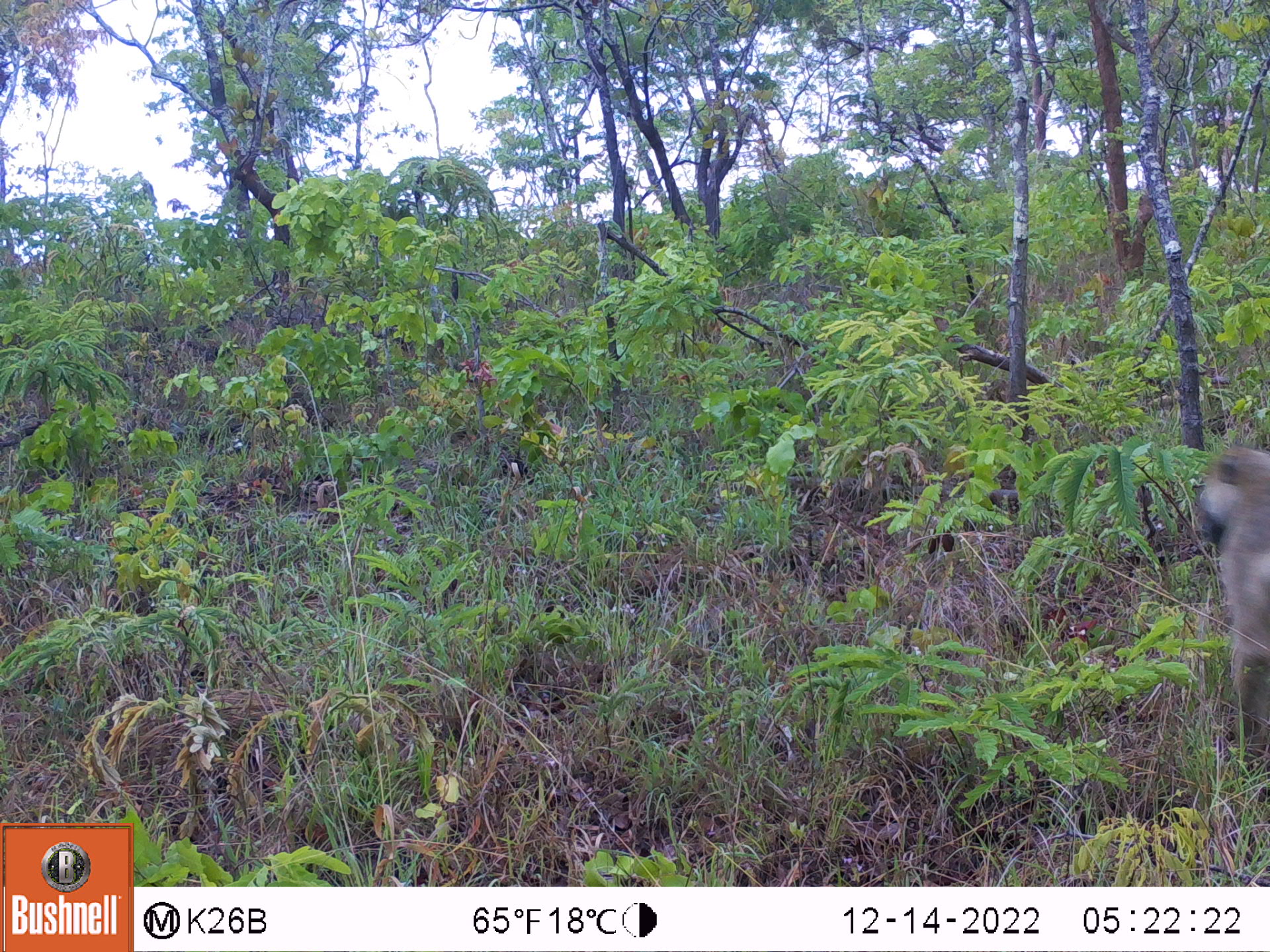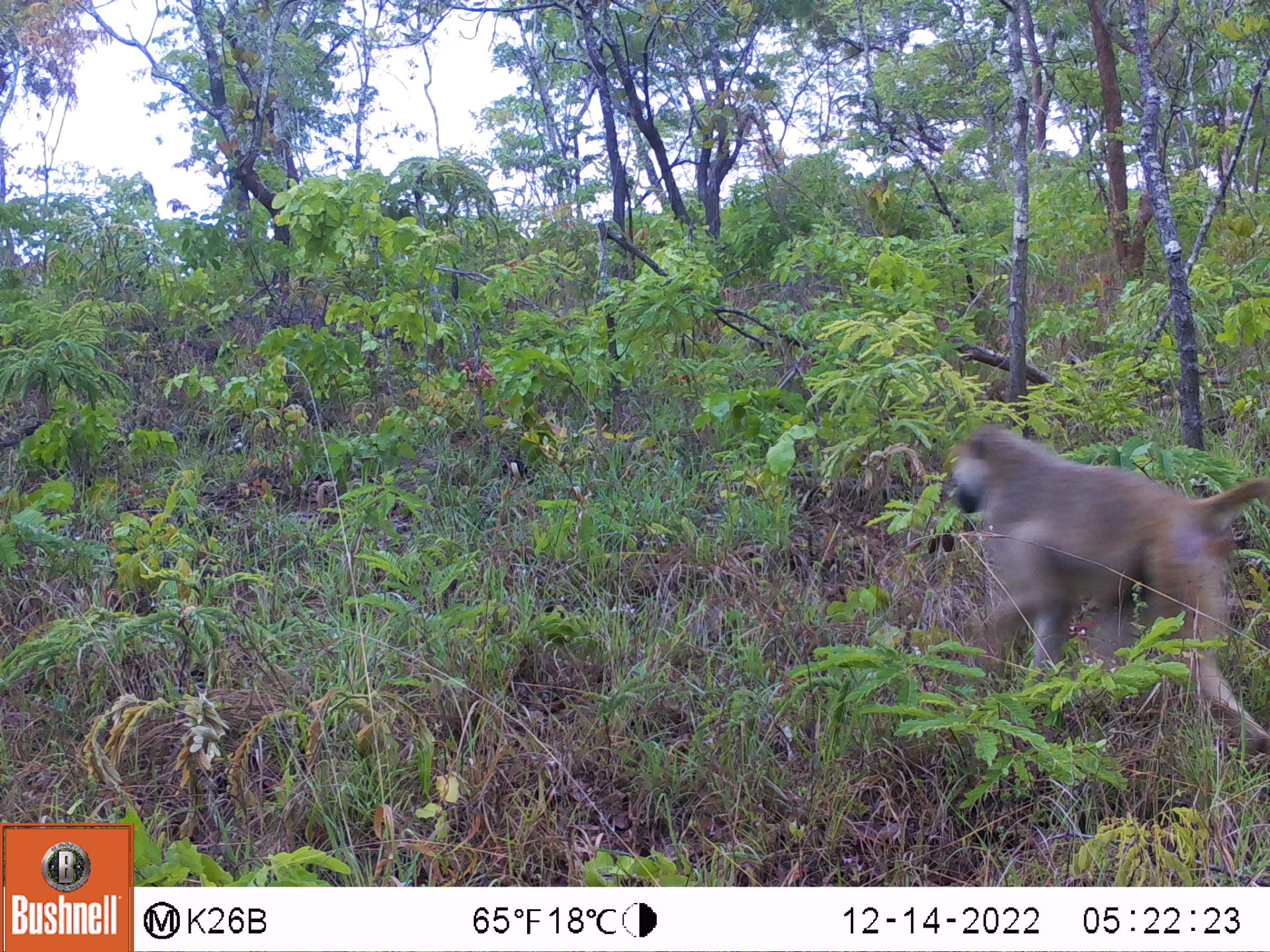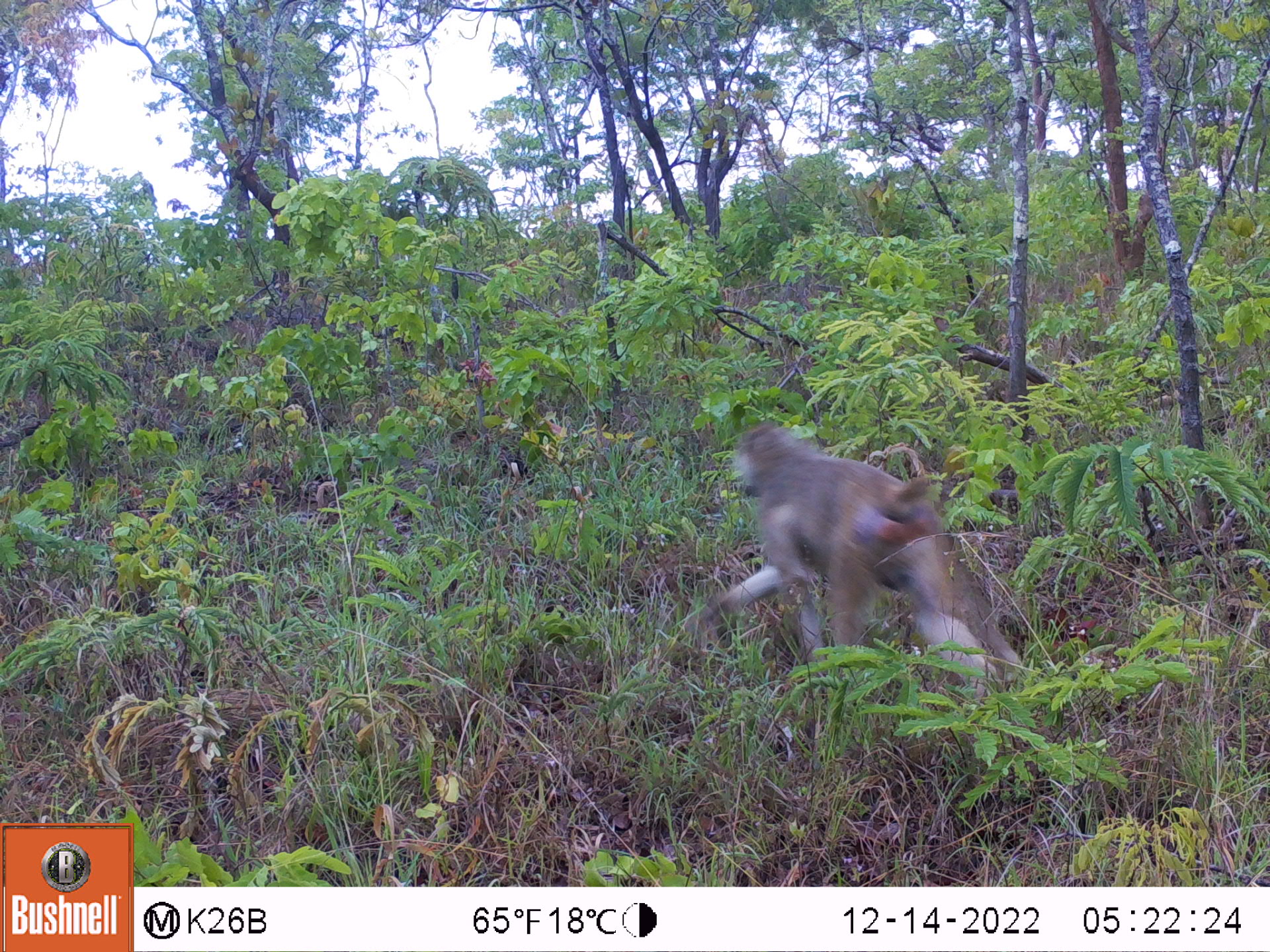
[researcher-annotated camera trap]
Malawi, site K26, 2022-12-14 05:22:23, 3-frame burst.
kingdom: Animalia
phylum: Chordata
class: Mammalia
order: Primates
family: Cercopithecidae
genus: Papio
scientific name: Papio cynocephalus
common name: yellow baboon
Yellow baboon (Papio cynocephalus), count 1.